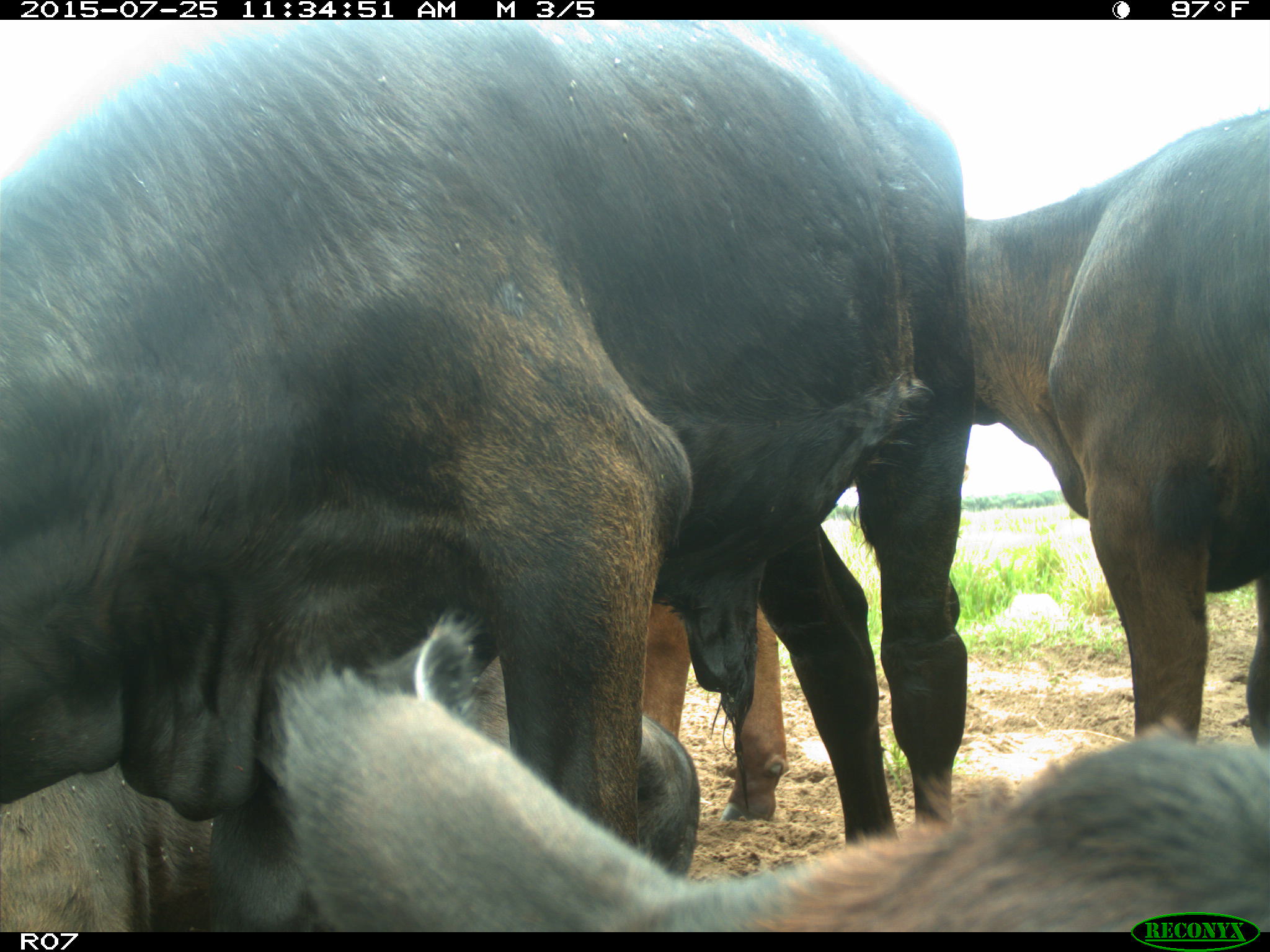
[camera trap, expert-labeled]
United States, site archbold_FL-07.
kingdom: Animalia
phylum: Chordata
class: Mammalia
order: Artiodactyla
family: Bovidae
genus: Bos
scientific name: Bos taurus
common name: domestic cow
Bos taurus (domestic cow).